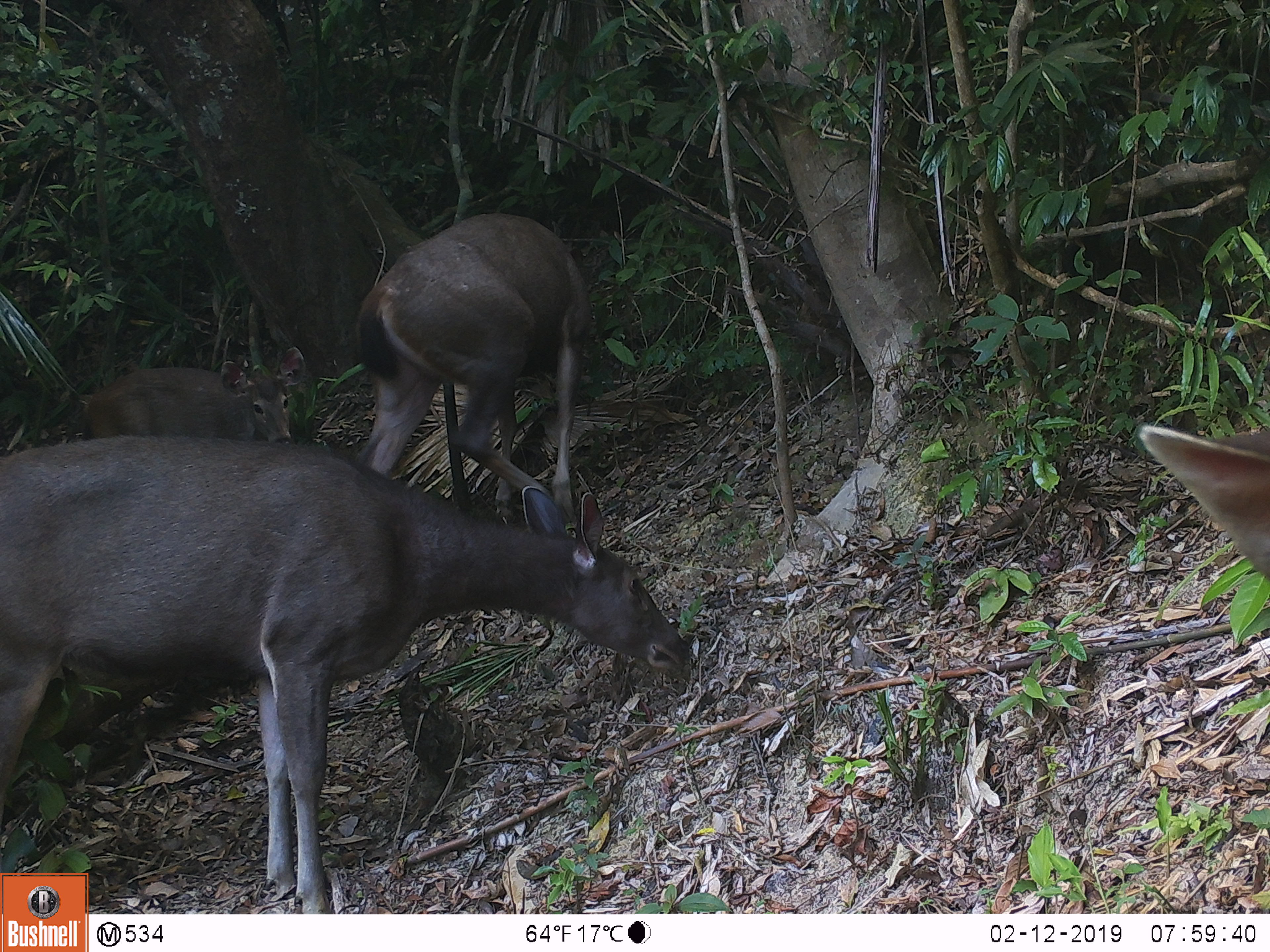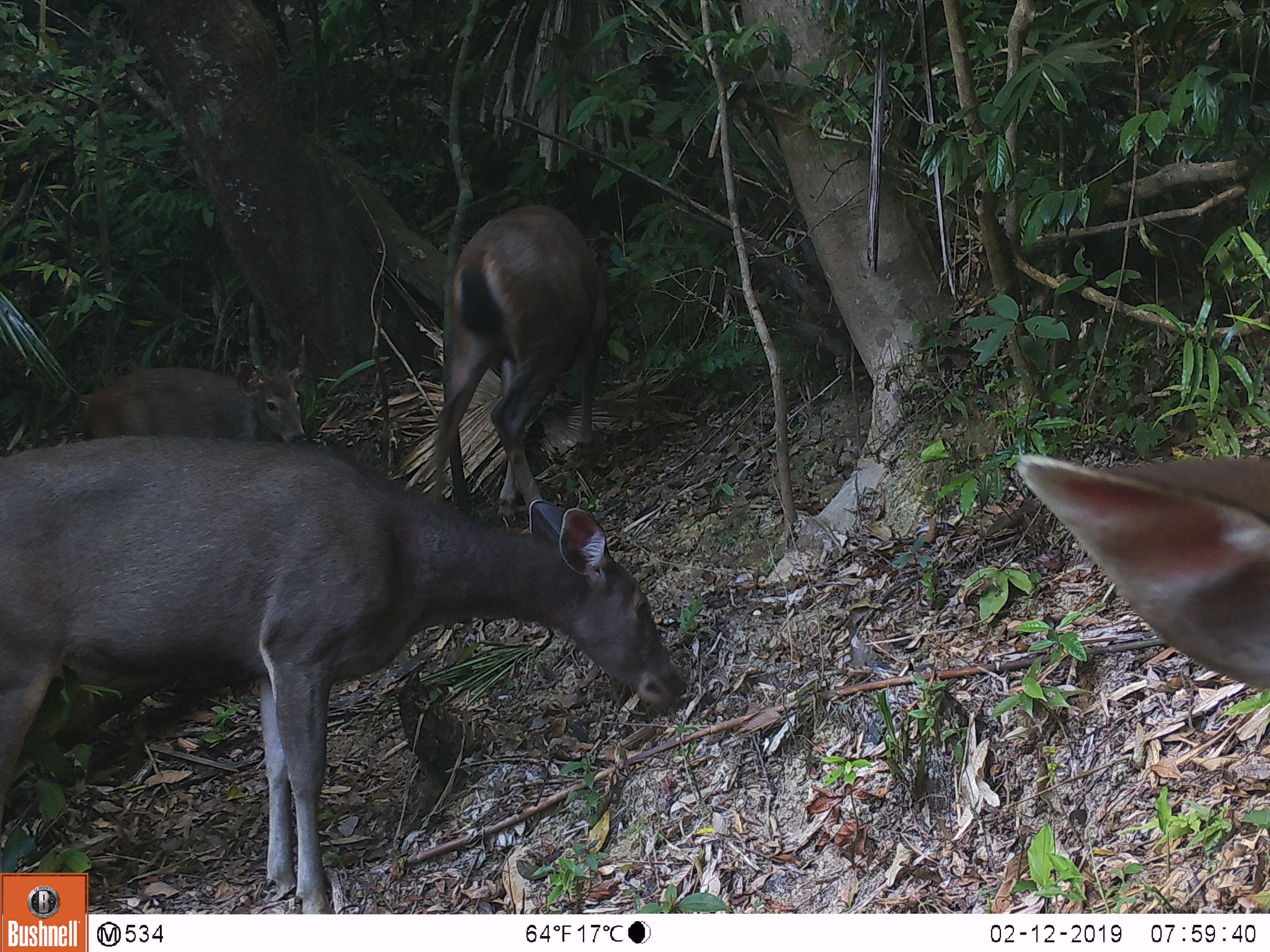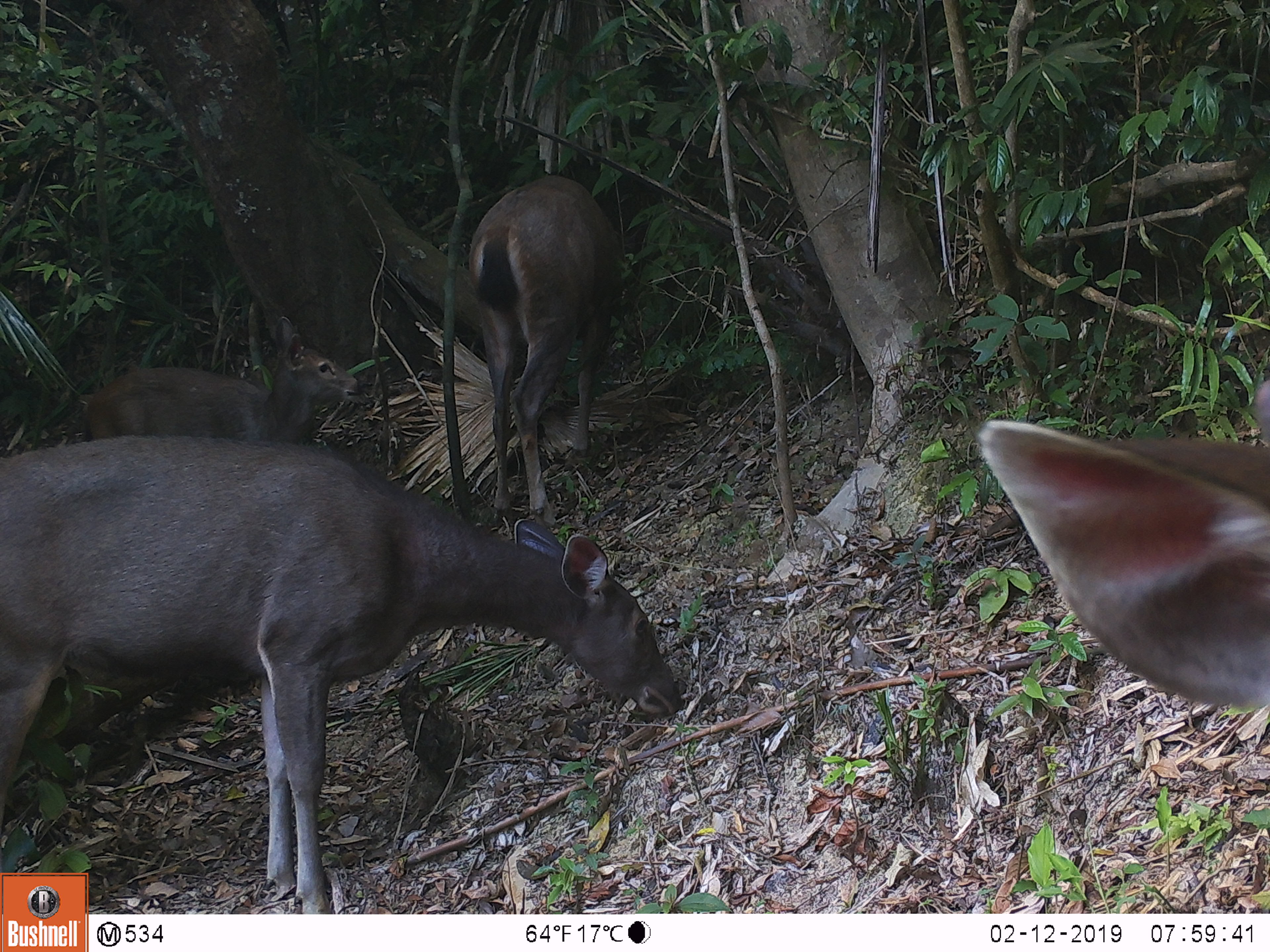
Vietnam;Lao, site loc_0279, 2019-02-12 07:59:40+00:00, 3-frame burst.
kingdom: Animalia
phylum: Chordata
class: Mammalia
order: Artiodactyla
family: Cervidae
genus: Rusa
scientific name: Rusa unicolor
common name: sambar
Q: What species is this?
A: Sambar (Rusa unicolor).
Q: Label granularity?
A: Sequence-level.